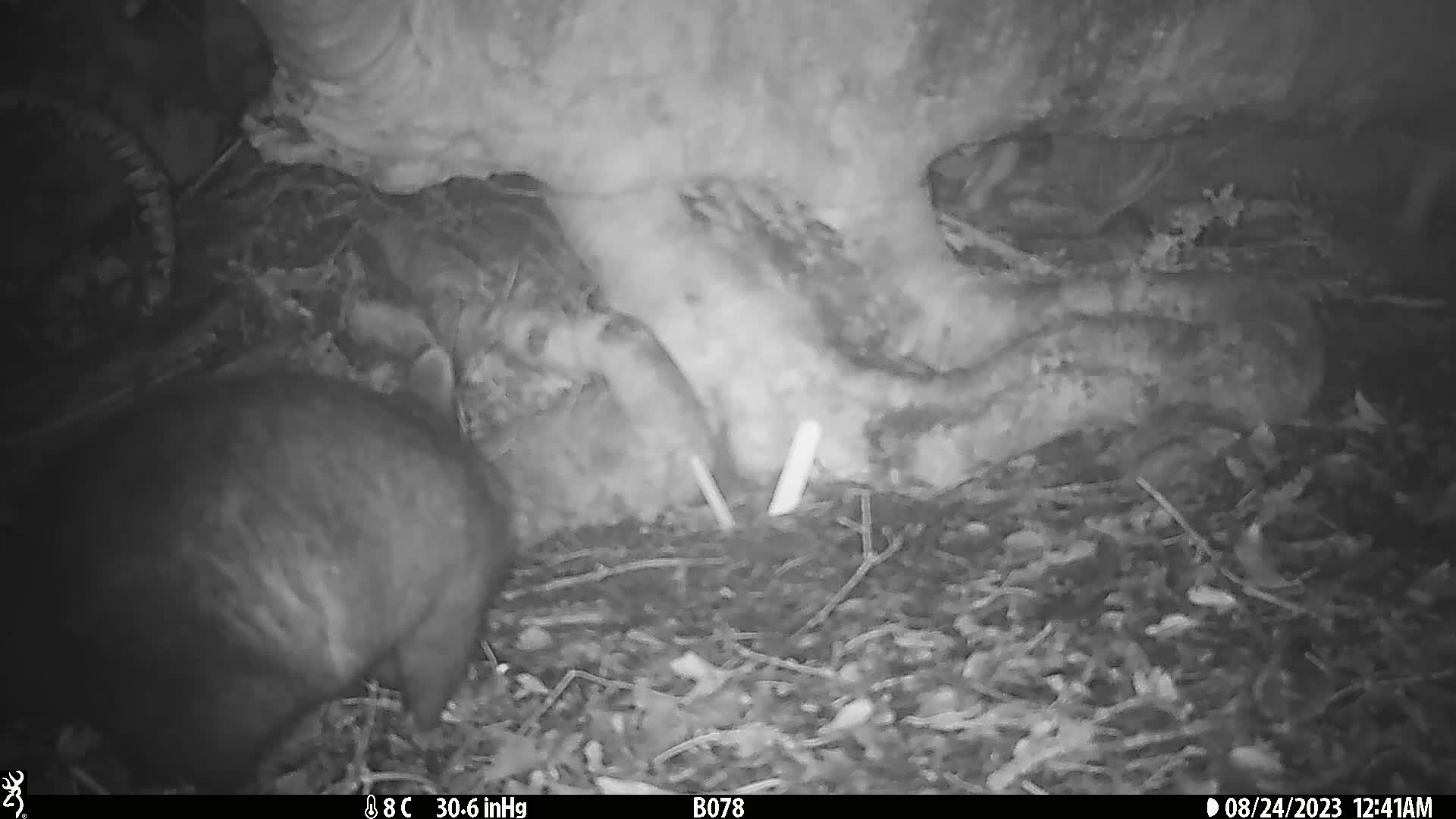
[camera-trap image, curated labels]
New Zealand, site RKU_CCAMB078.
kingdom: Animalia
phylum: Chordata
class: Mammalia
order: Diprotodontia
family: Phalangeridae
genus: Trichosurus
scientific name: Trichosurus vulpecula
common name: common brushtail possum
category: possum